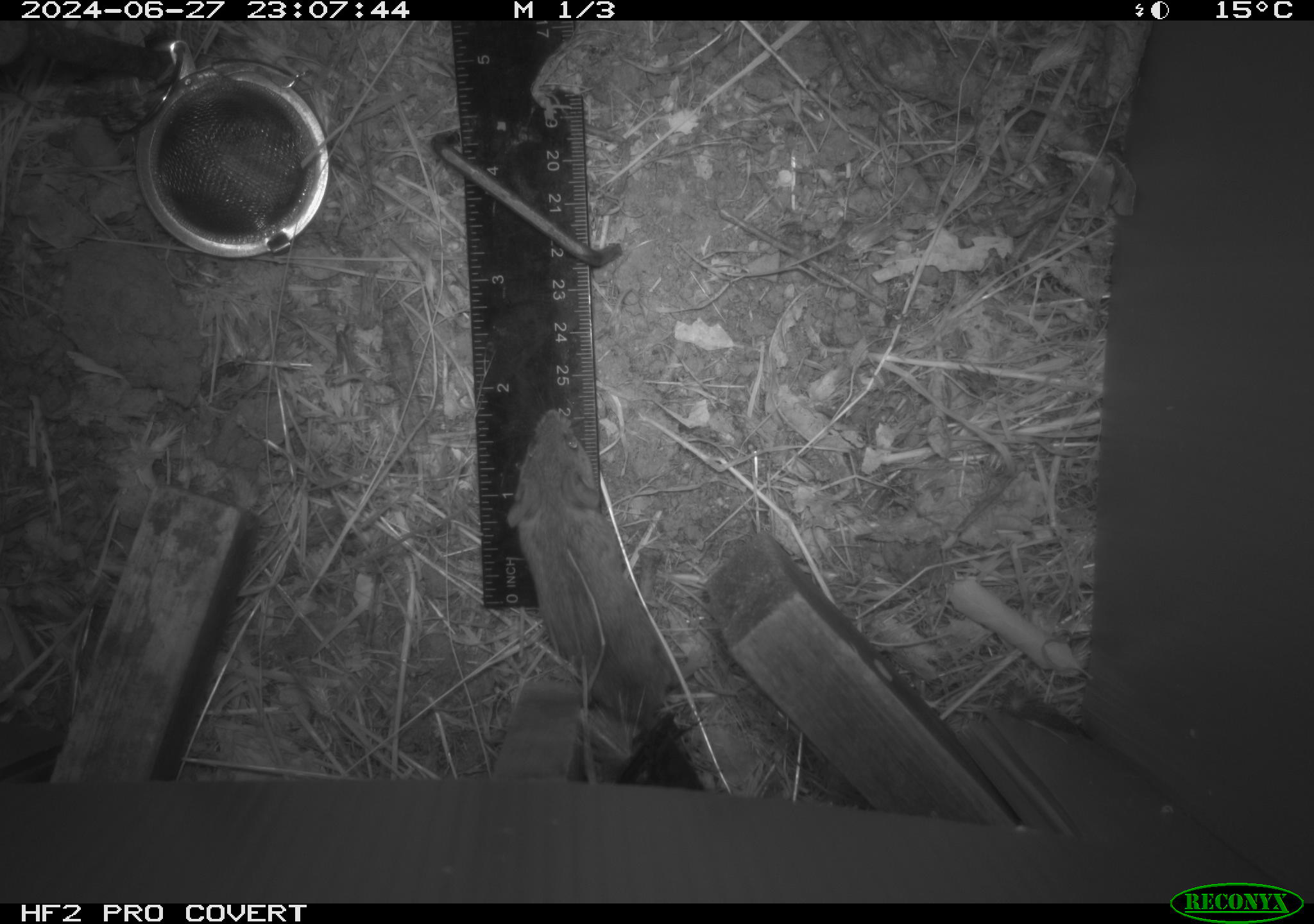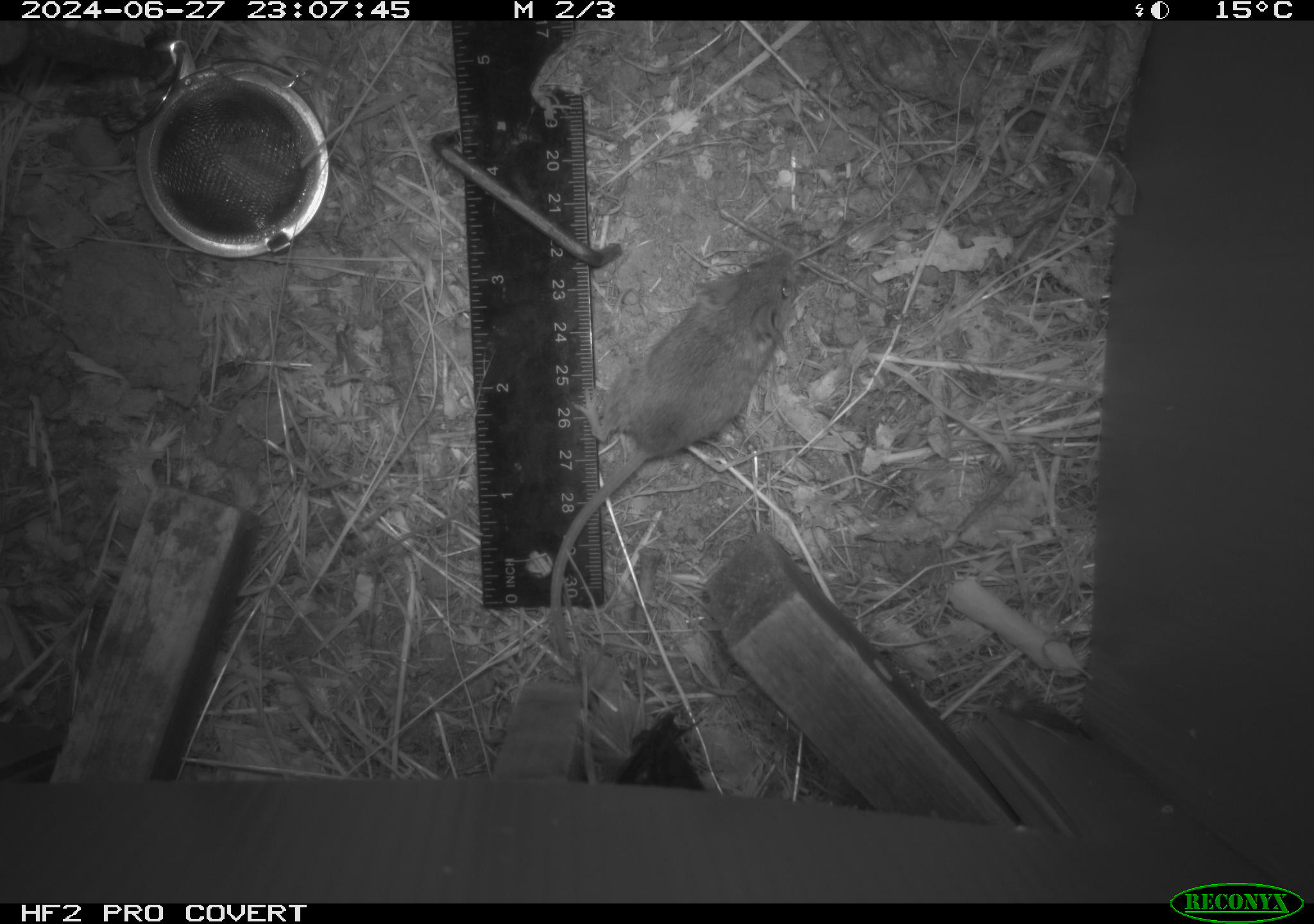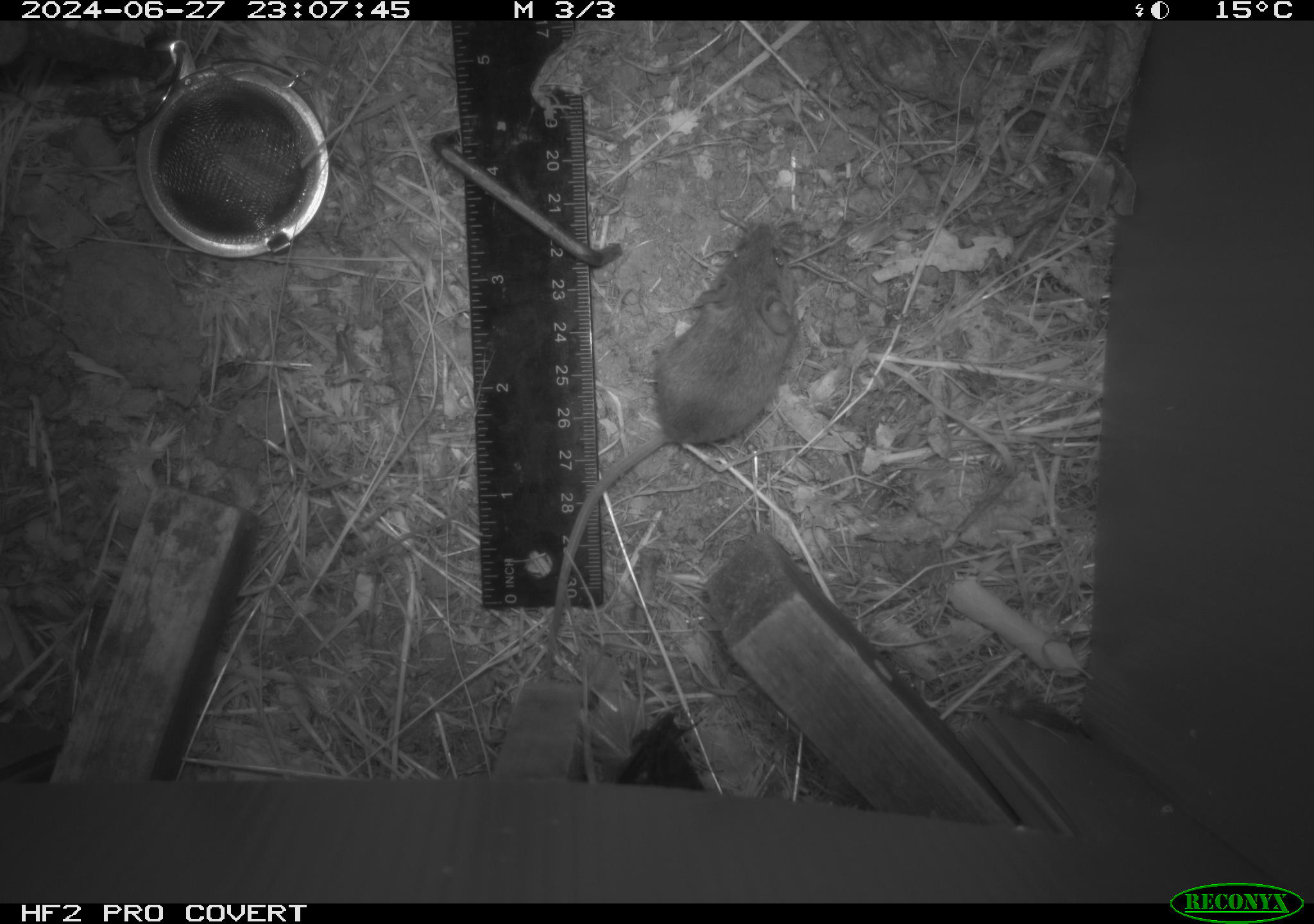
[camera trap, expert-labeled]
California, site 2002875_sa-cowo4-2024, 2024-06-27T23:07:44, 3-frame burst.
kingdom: Animalia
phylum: Chordata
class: Mammalia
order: Rodentia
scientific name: Rodentia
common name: mouse species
Mouse species (Rodentia).